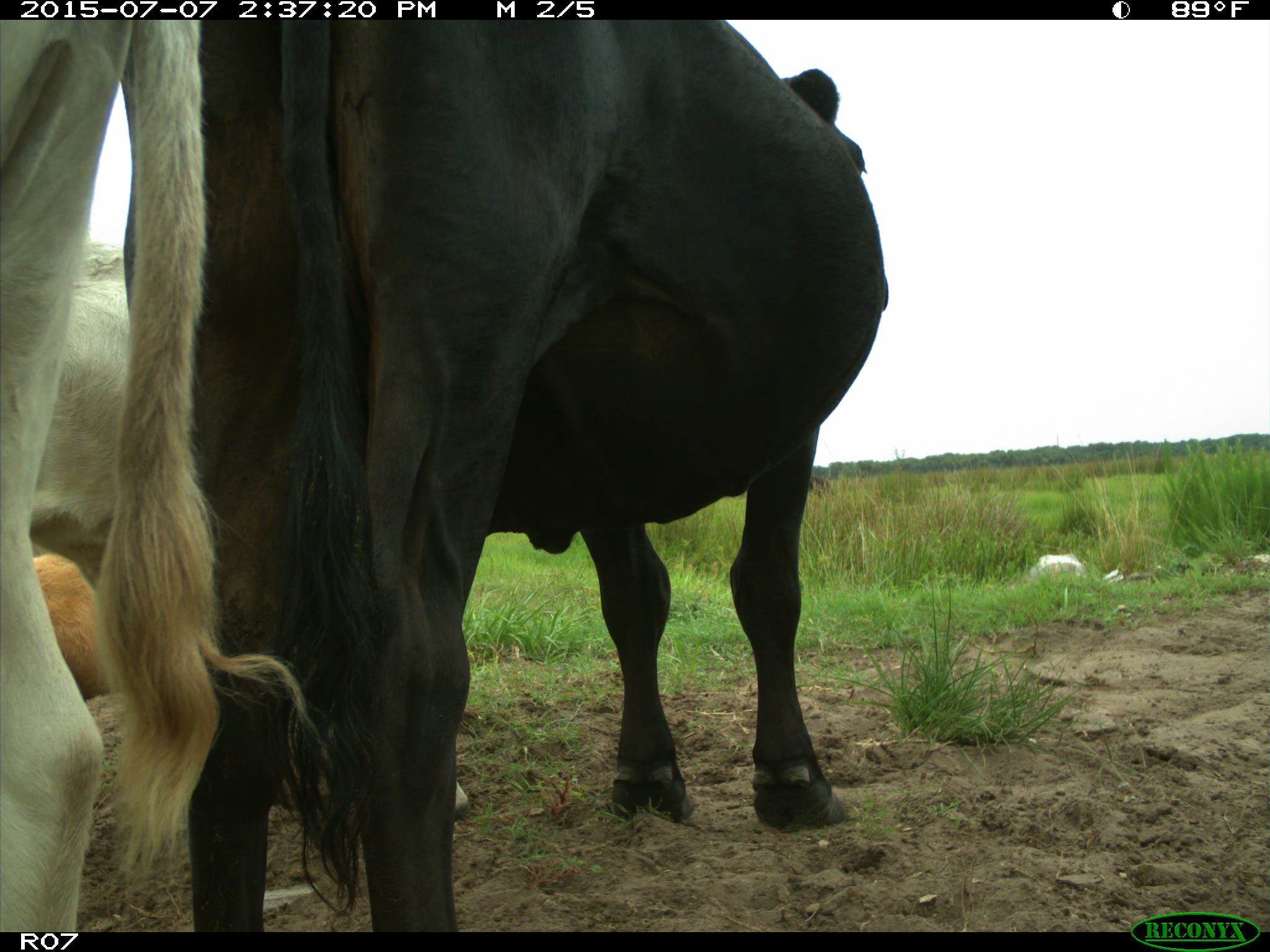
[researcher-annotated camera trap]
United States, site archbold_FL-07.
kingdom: Animalia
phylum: Chordata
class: Mammalia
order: Artiodactyla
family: Bovidae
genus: Bos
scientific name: Bos taurus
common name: domestic cow